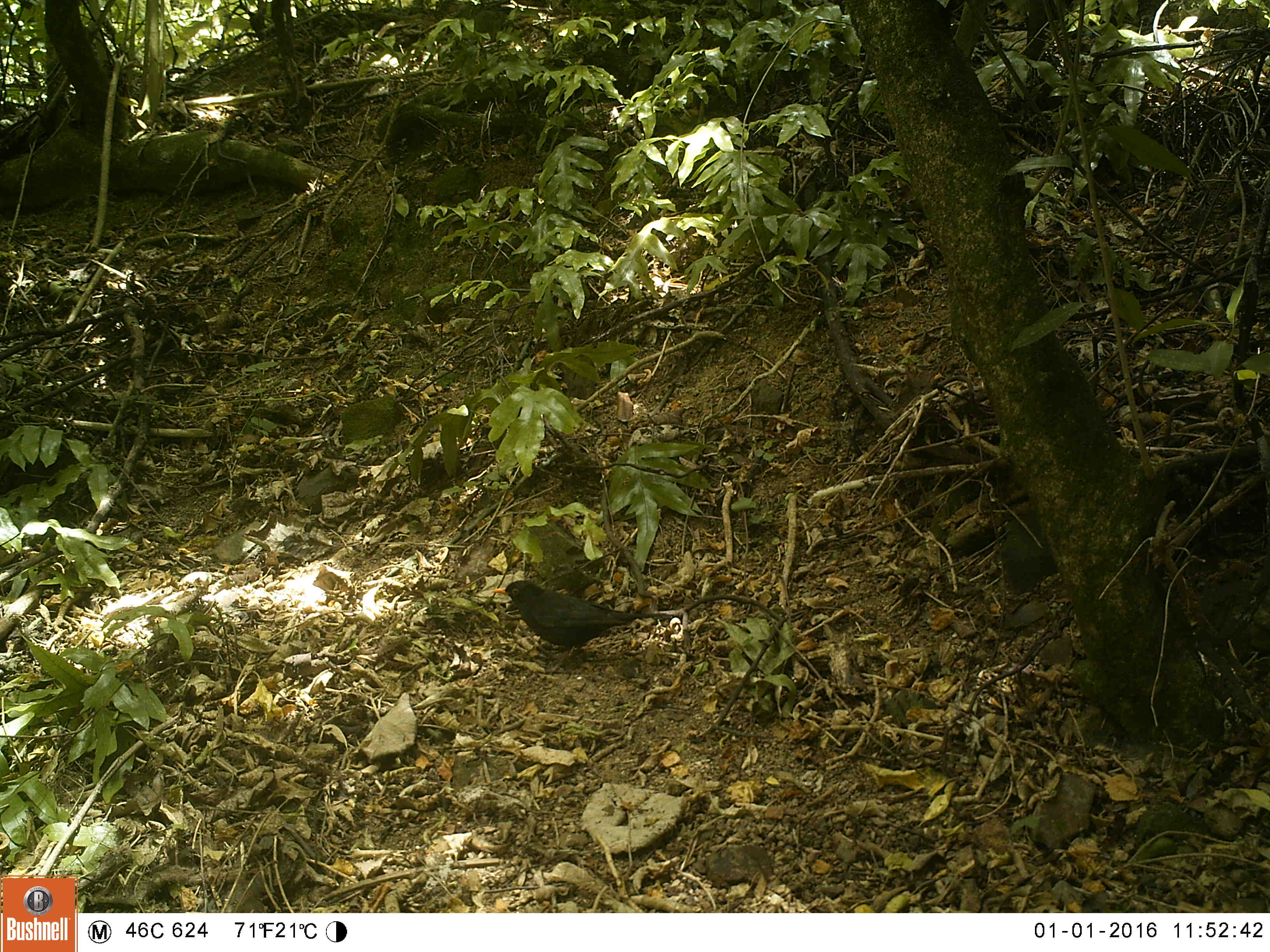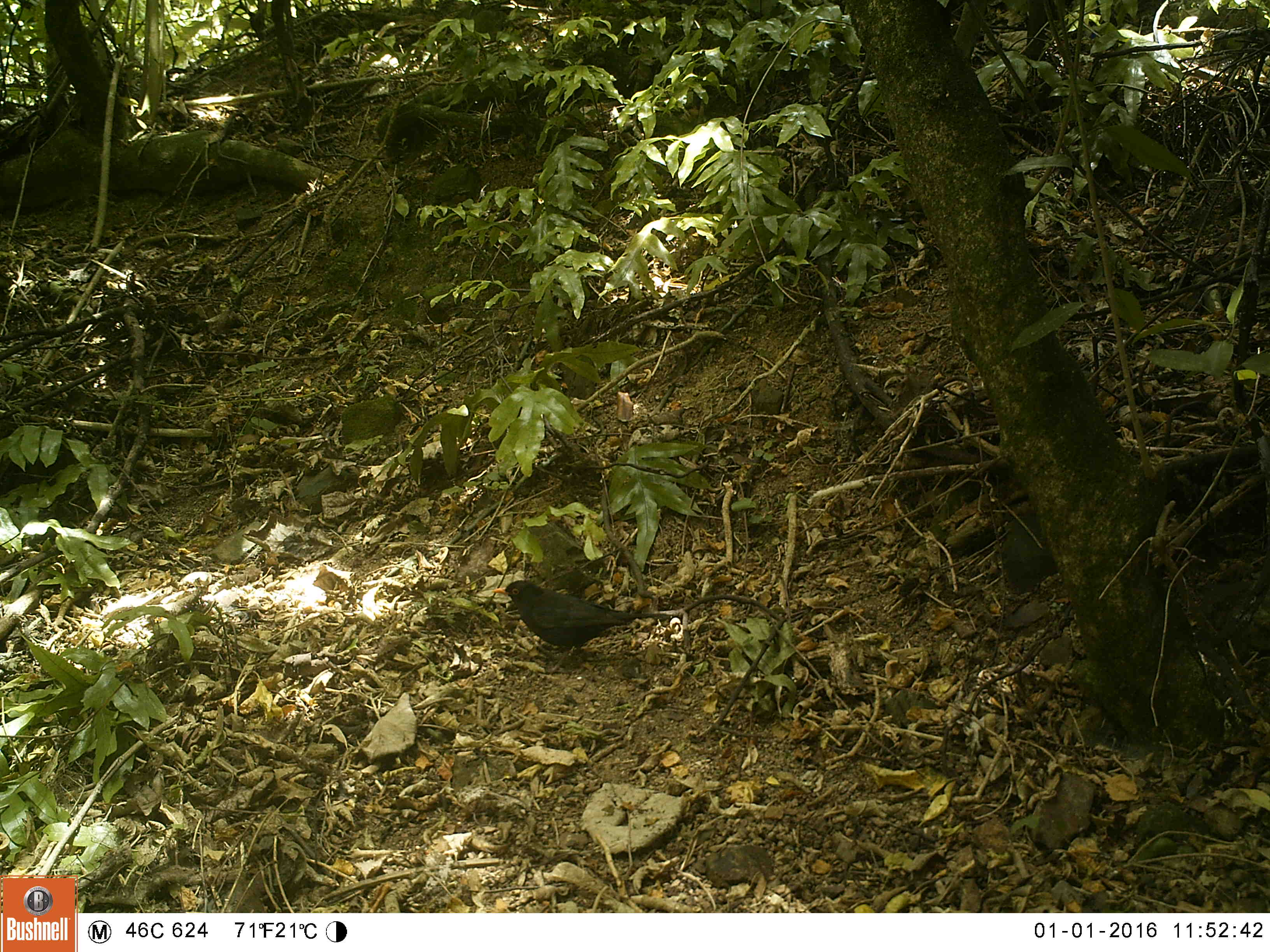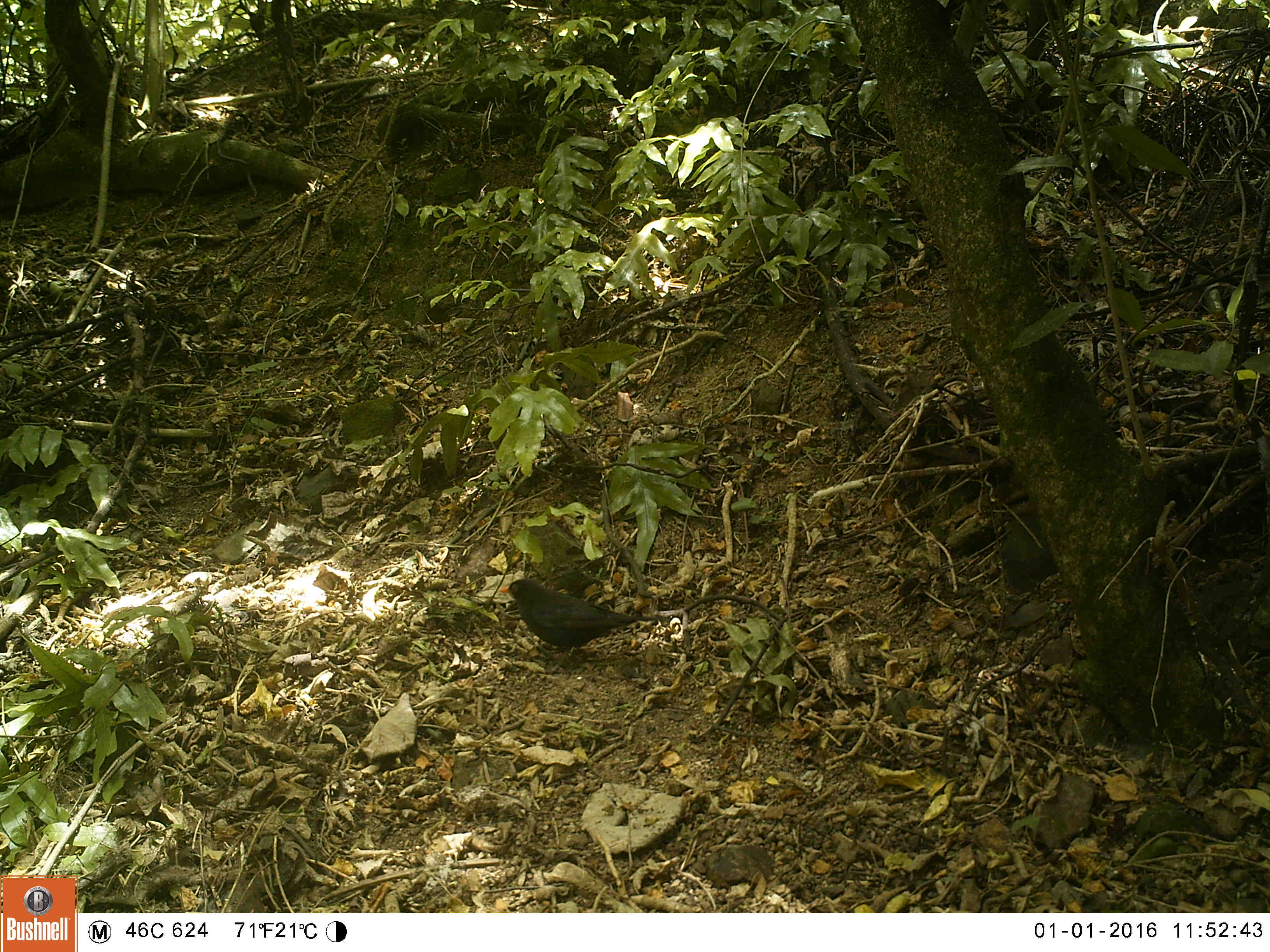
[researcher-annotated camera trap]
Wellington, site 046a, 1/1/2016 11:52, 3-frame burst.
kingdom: Animalia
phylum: Chordata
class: Aves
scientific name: Aves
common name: bird